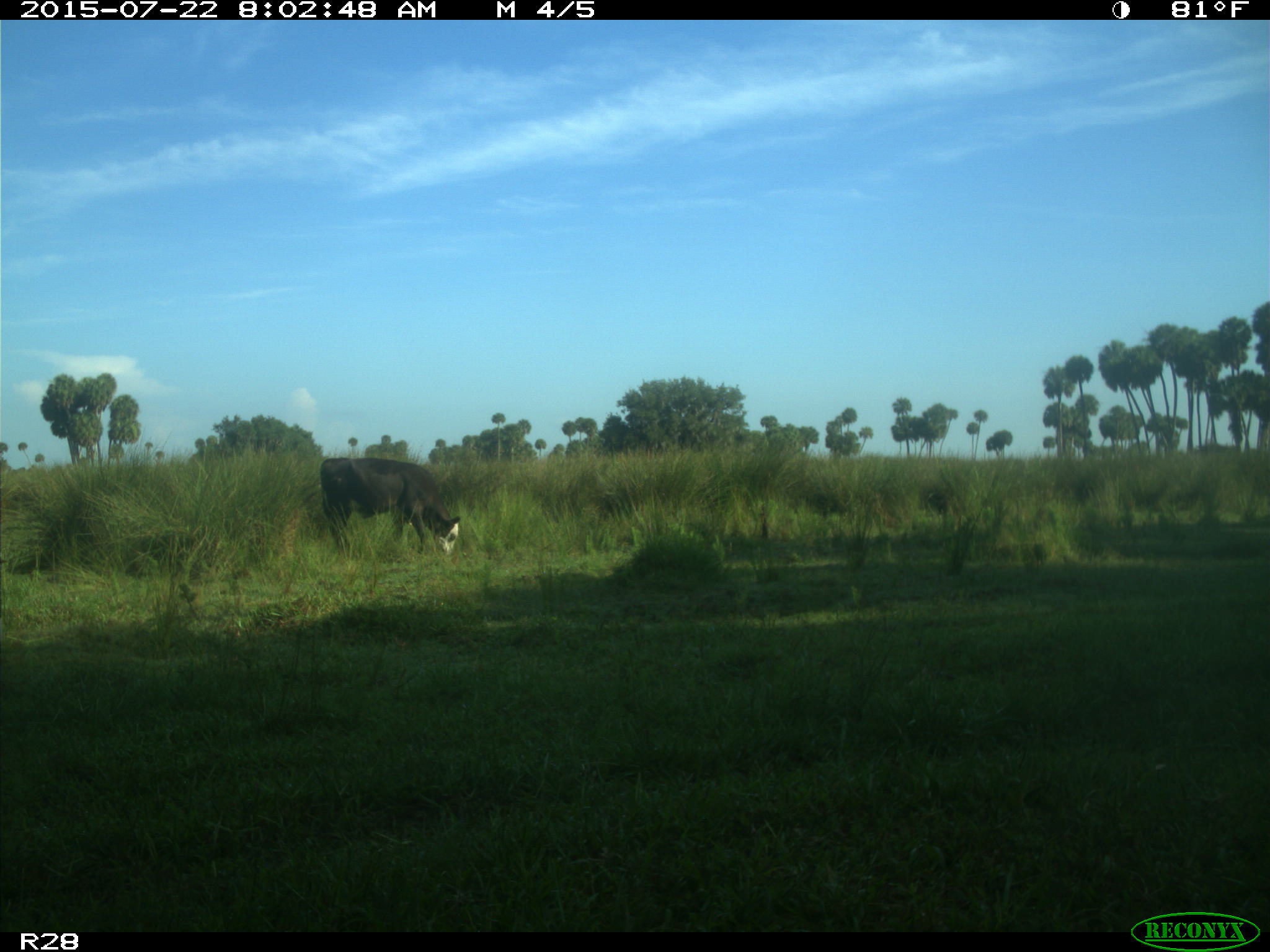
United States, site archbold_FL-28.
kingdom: Animalia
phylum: Chordata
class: Mammalia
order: Artiodactyla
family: Bovidae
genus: Bos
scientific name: Bos taurus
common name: domestic cow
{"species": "Bos taurus (domestic cow)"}